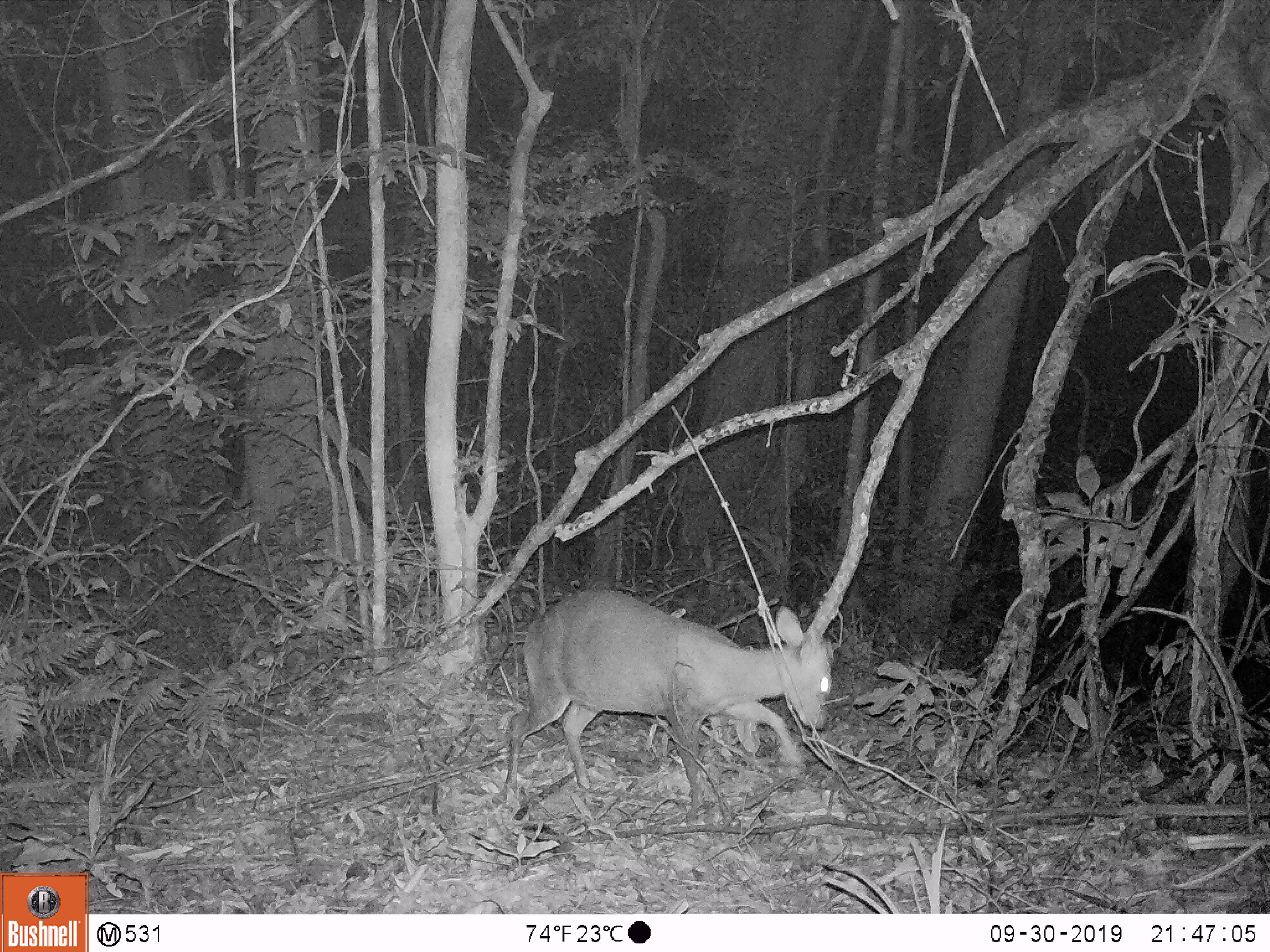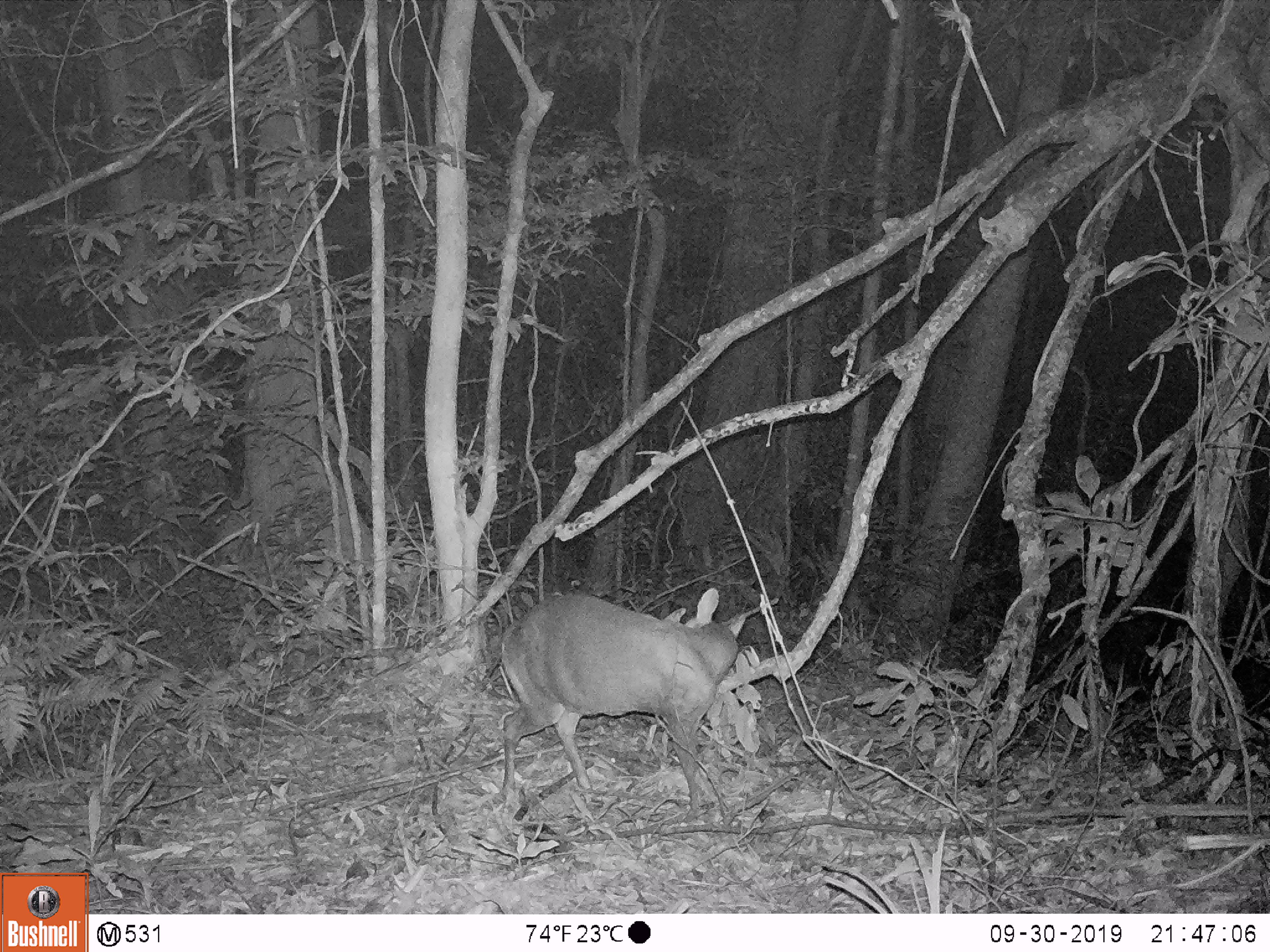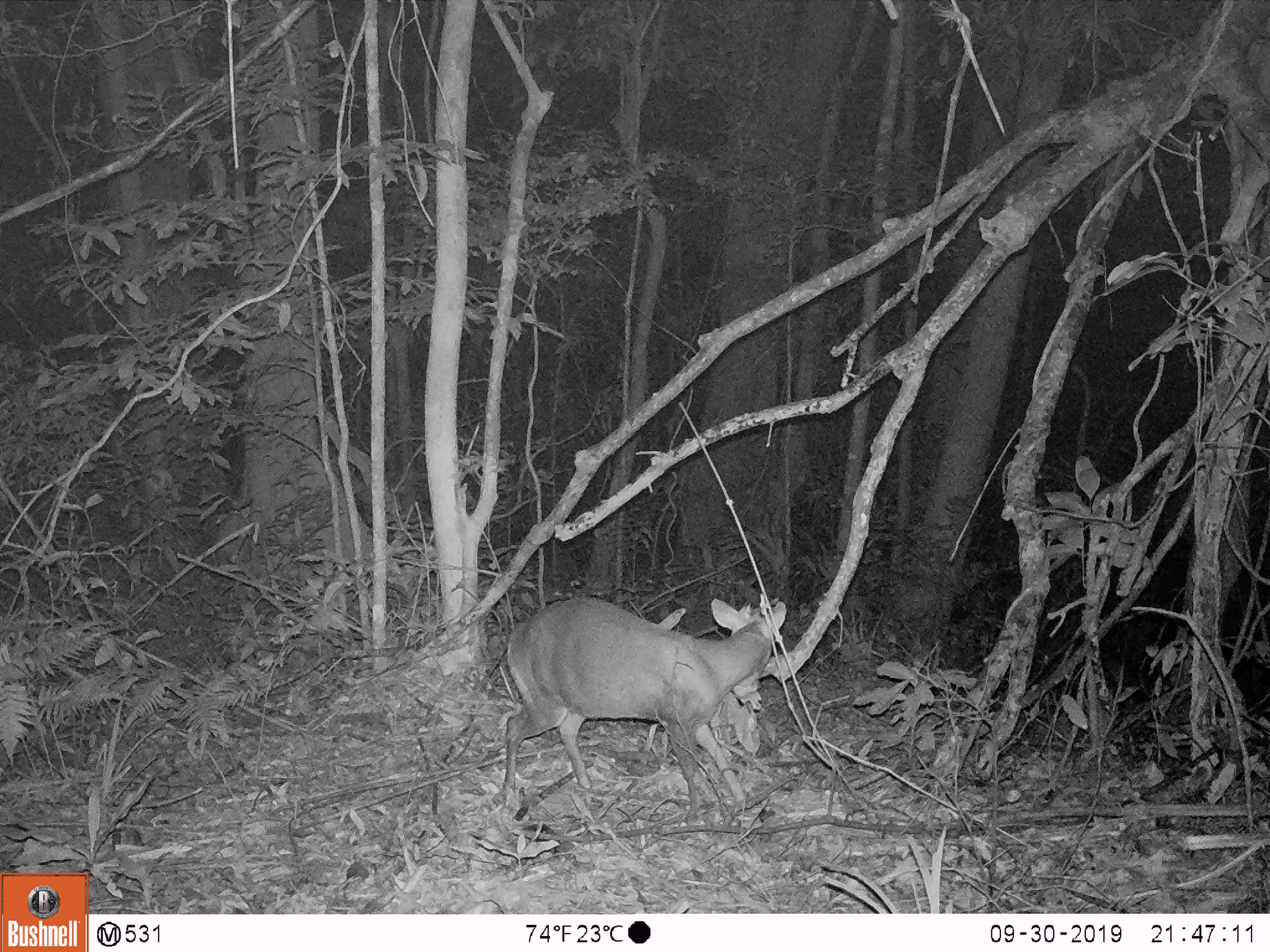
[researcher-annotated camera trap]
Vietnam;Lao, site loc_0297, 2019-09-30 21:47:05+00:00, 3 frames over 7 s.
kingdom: Animalia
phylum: Chordata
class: Mammalia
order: Artiodactyla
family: Cervidae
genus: Muntiacus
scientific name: Muntiacus rooseveltorum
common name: roosevelt's muntjac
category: roosevelts muntjac group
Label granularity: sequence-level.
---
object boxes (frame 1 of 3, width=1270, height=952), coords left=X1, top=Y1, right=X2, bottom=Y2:
roosevelts muntjac group: left=502, top=585, right=838, bottom=812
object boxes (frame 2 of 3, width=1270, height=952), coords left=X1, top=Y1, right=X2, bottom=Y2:
roosevelts muntjac group: left=492, top=585, right=745, bottom=809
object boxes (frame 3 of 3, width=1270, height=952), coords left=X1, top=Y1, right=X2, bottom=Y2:
roosevelts muntjac group: left=501, top=596, right=789, bottom=821